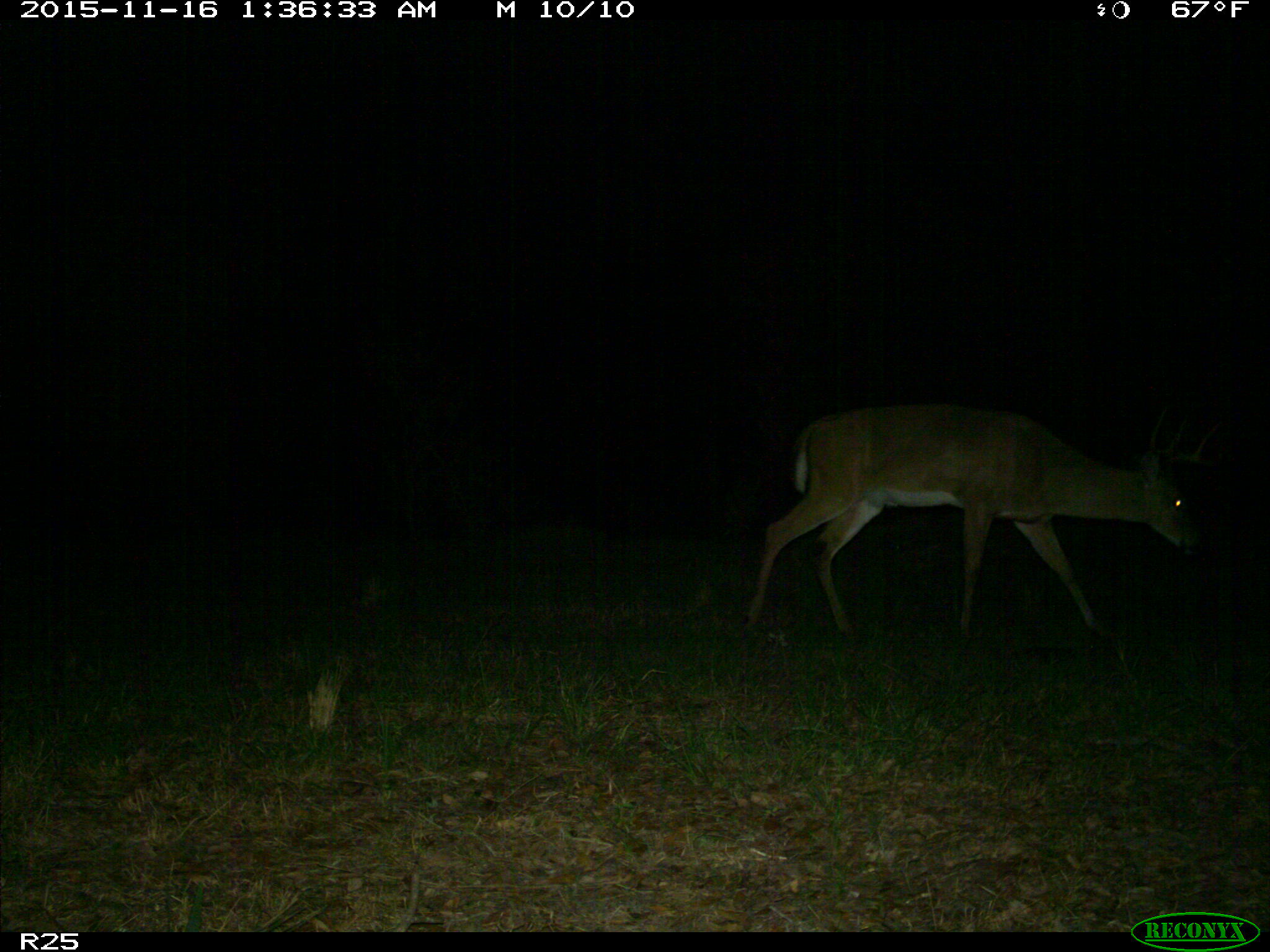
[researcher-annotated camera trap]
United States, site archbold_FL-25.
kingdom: Animalia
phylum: Chordata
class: Mammalia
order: Artiodactyla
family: Cervidae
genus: Odocoileus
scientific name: Odocoileus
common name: deer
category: unidentified deer